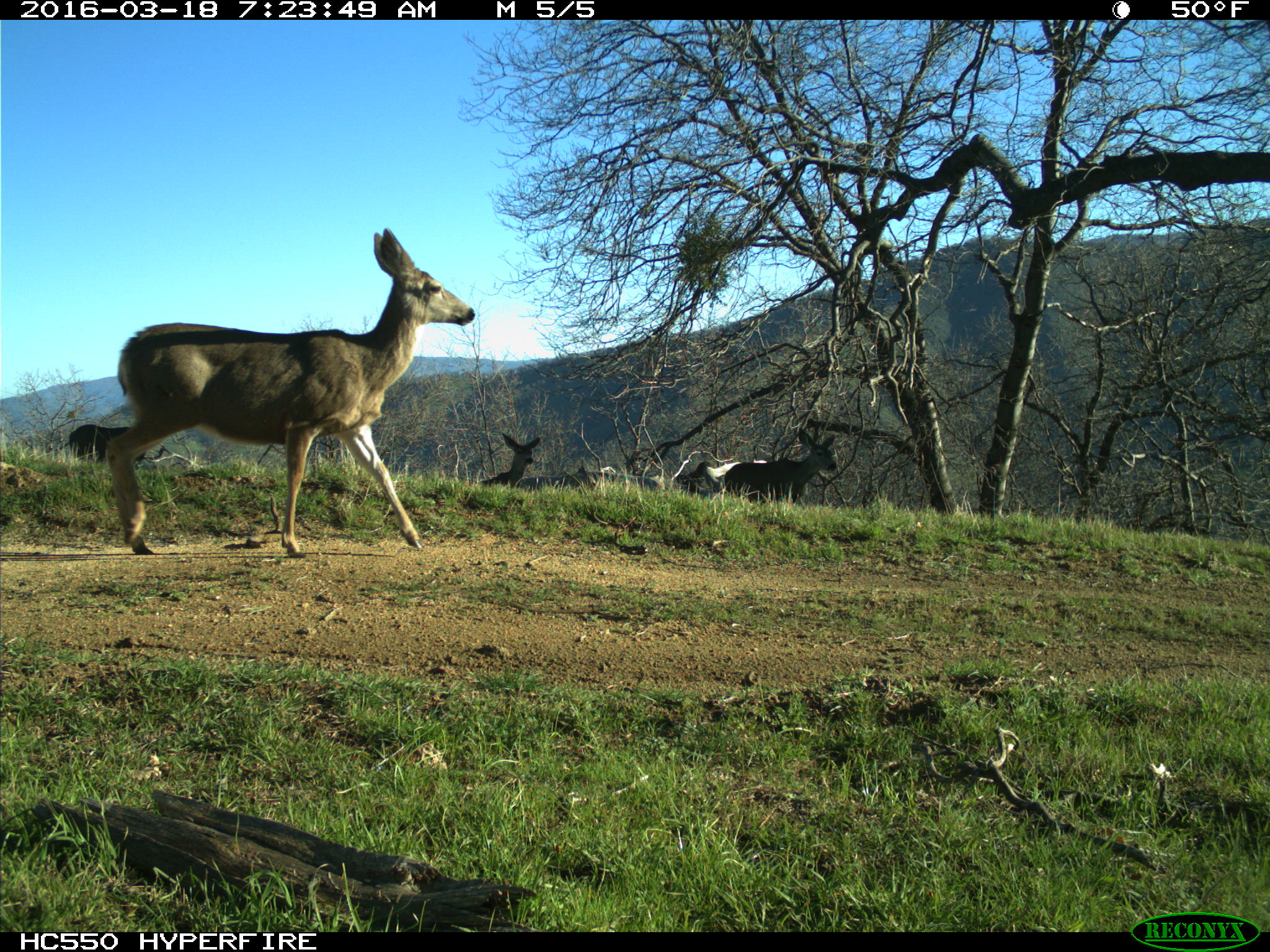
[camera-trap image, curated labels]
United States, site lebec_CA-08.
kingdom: Animalia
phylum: Chordata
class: Mammalia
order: Artiodactyla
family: Cervidae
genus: Odocoileus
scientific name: Odocoileus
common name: deer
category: unidentified deer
Unidentified deer (deer) (Odocoileus).